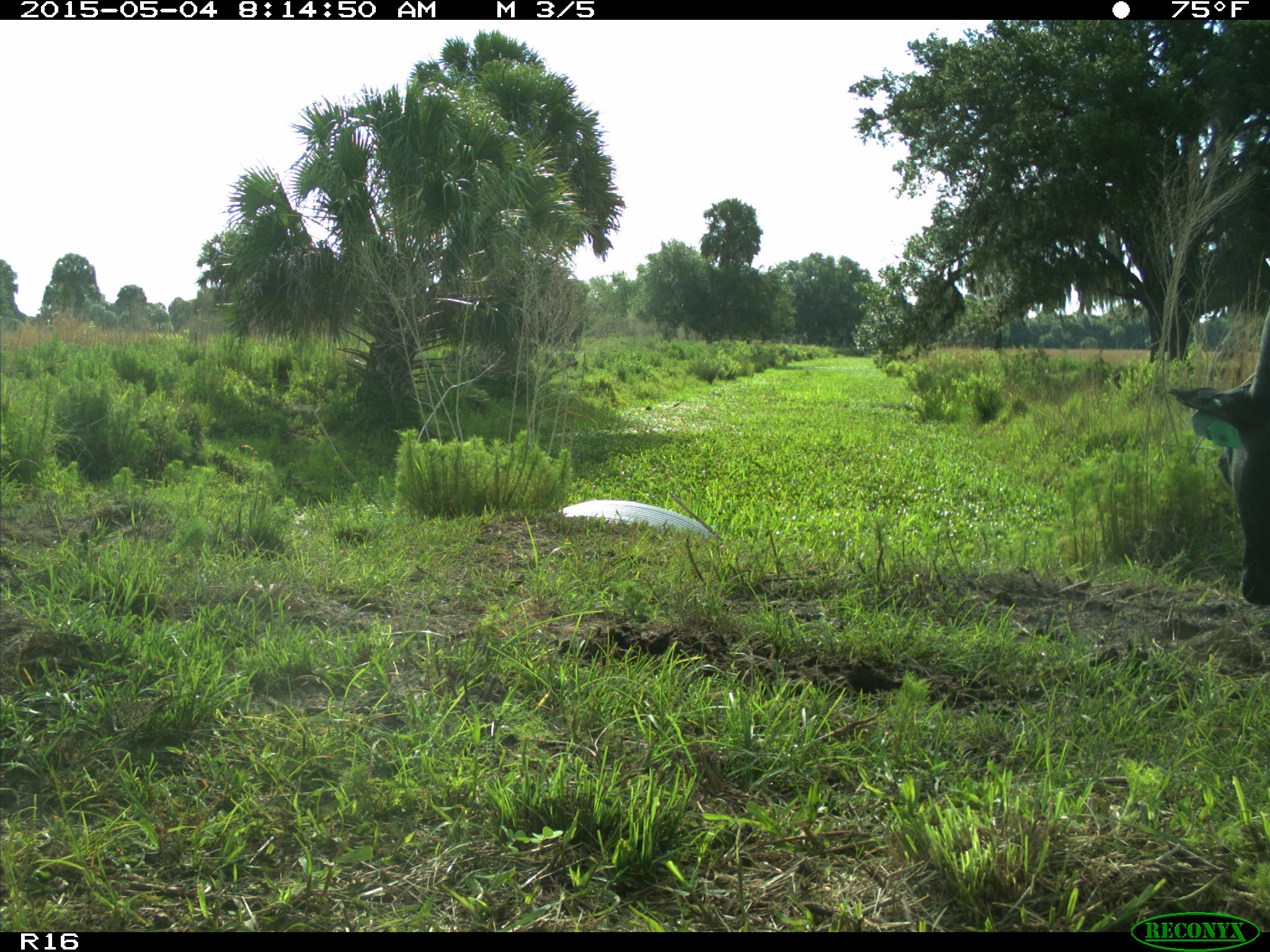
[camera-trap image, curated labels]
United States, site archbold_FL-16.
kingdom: Animalia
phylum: Chordata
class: Mammalia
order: Artiodactyla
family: Bovidae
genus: Bos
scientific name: Bos taurus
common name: domestic cow